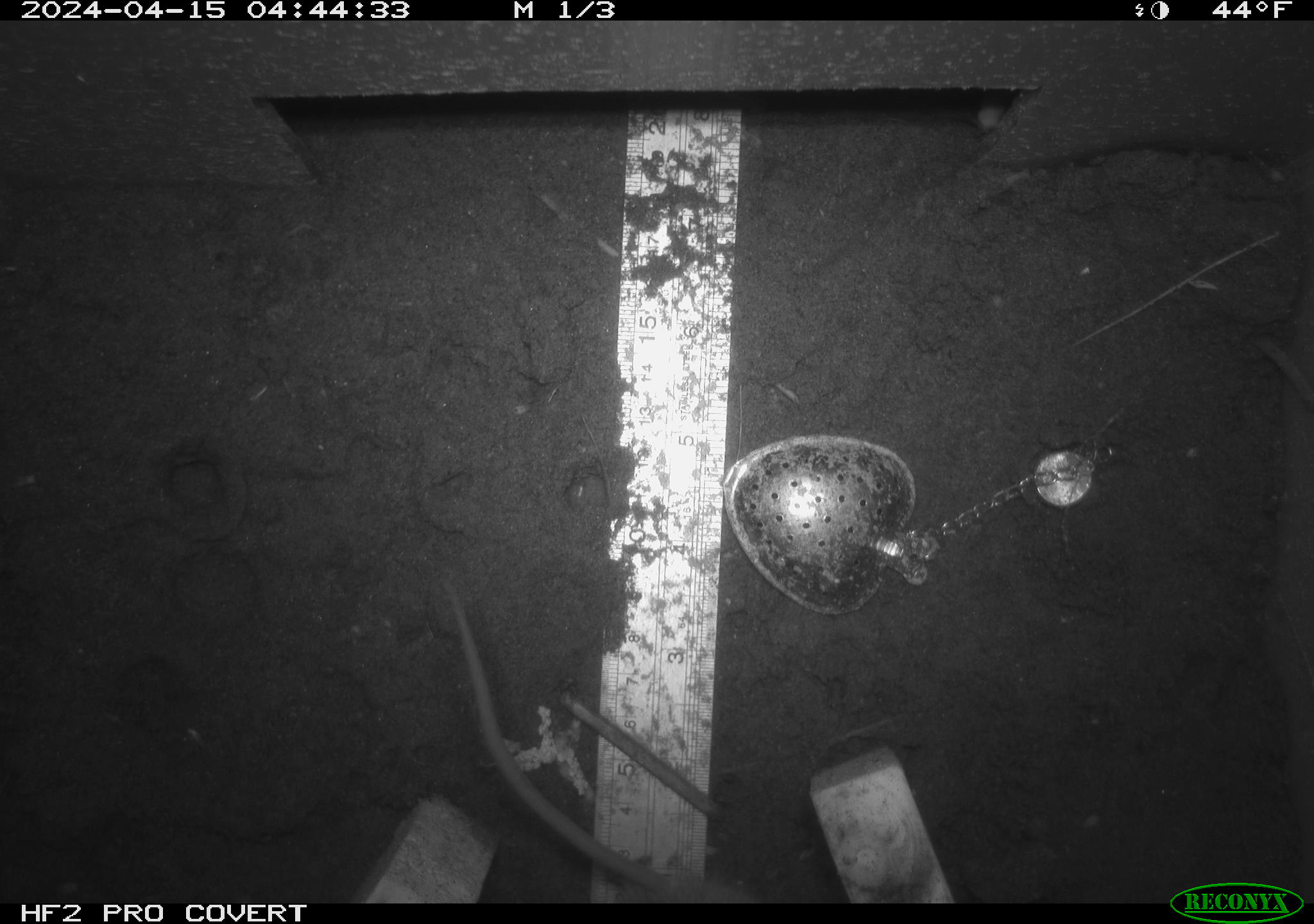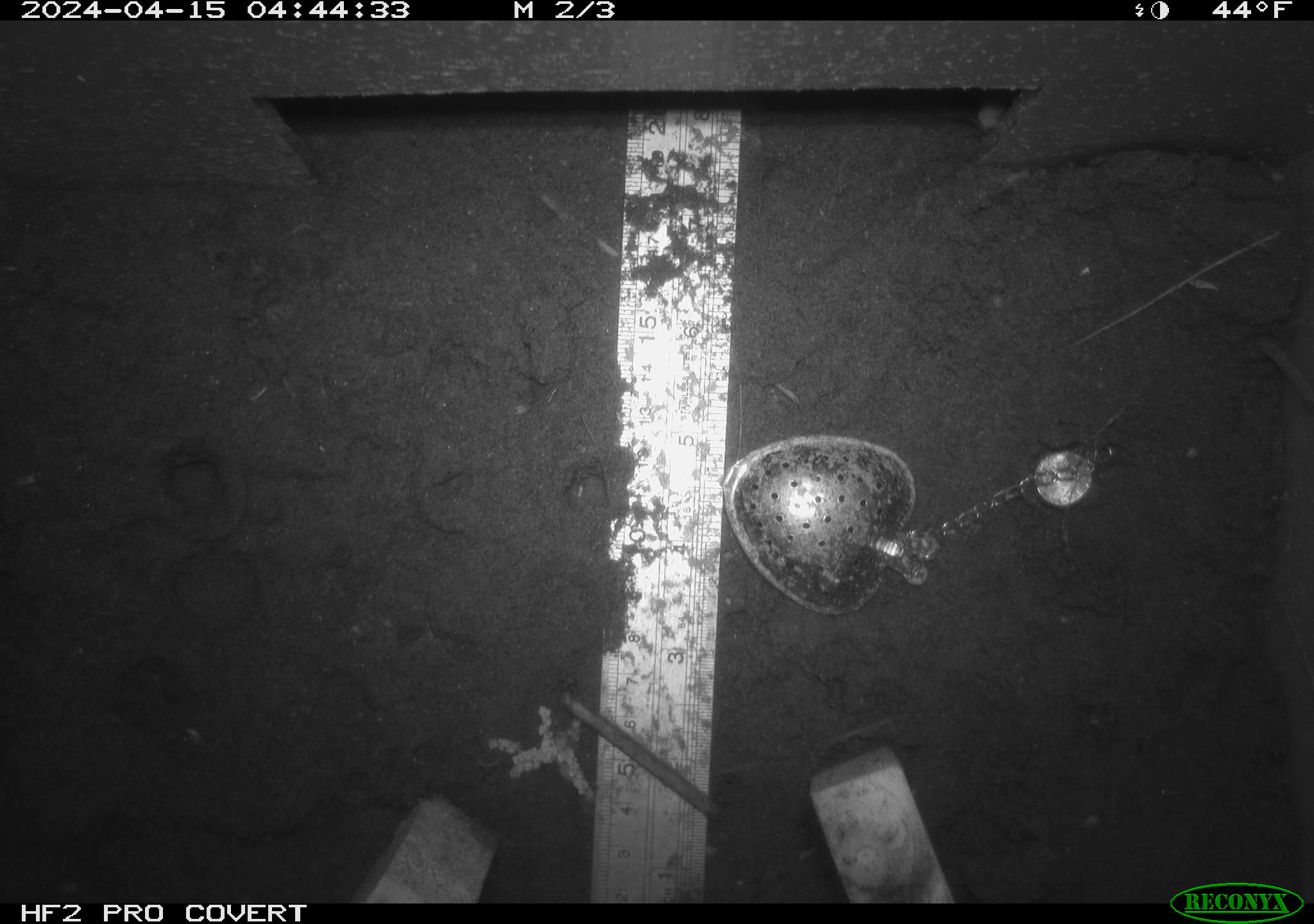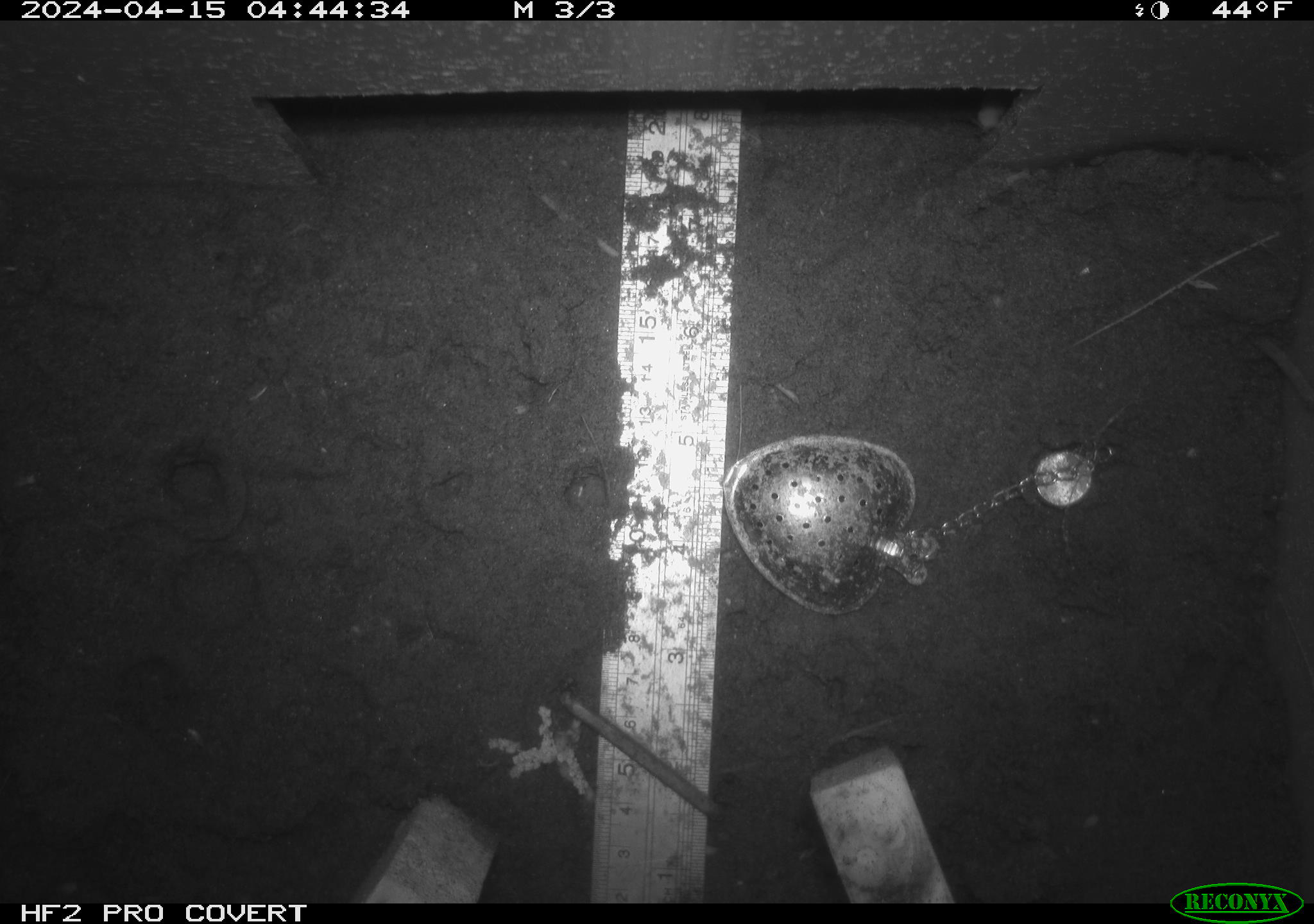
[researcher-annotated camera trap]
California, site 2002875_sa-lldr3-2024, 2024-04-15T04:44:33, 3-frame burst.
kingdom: Animalia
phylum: Chordata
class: Mammalia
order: Rodentia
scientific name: Rodentia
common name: rodent